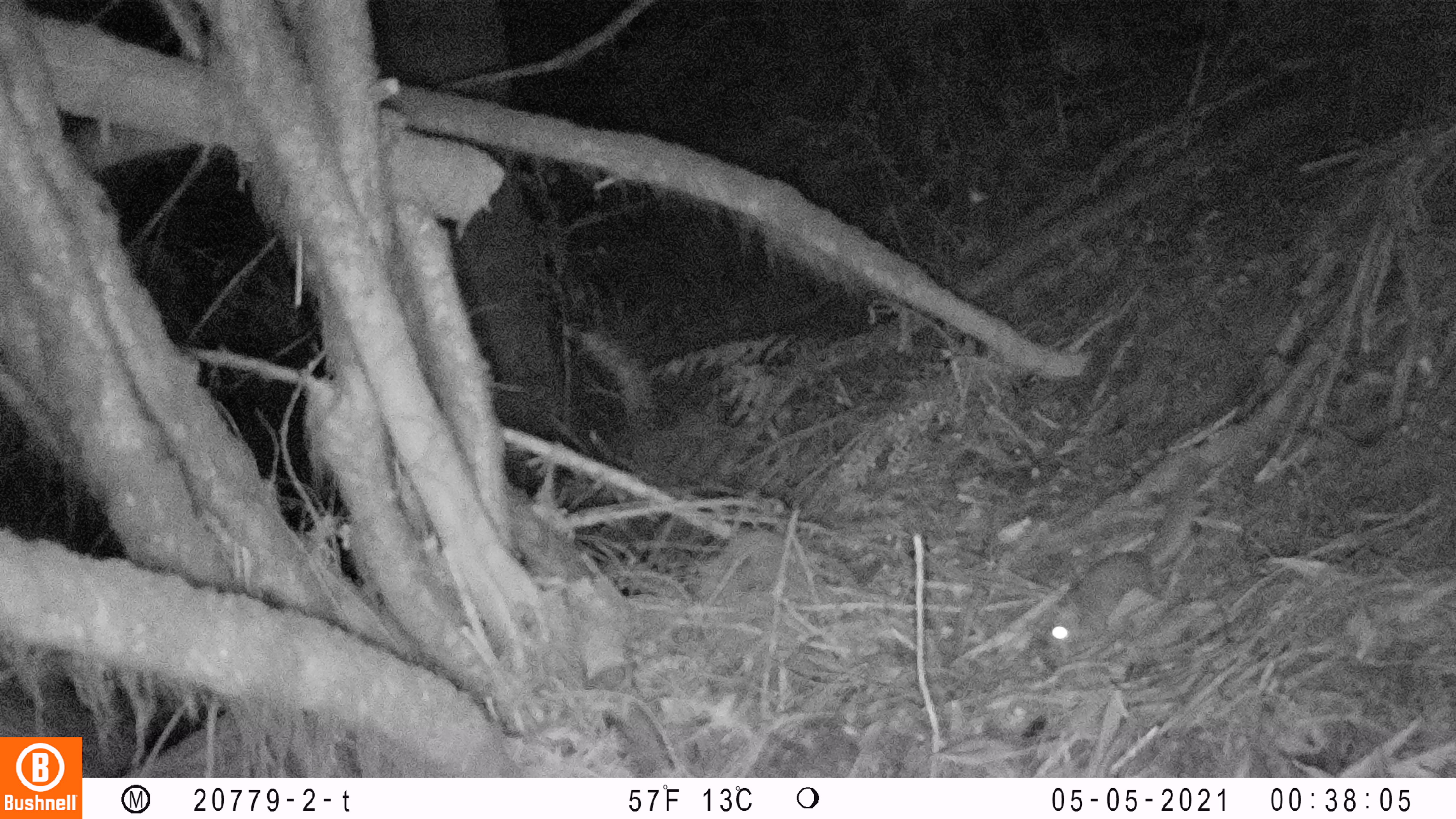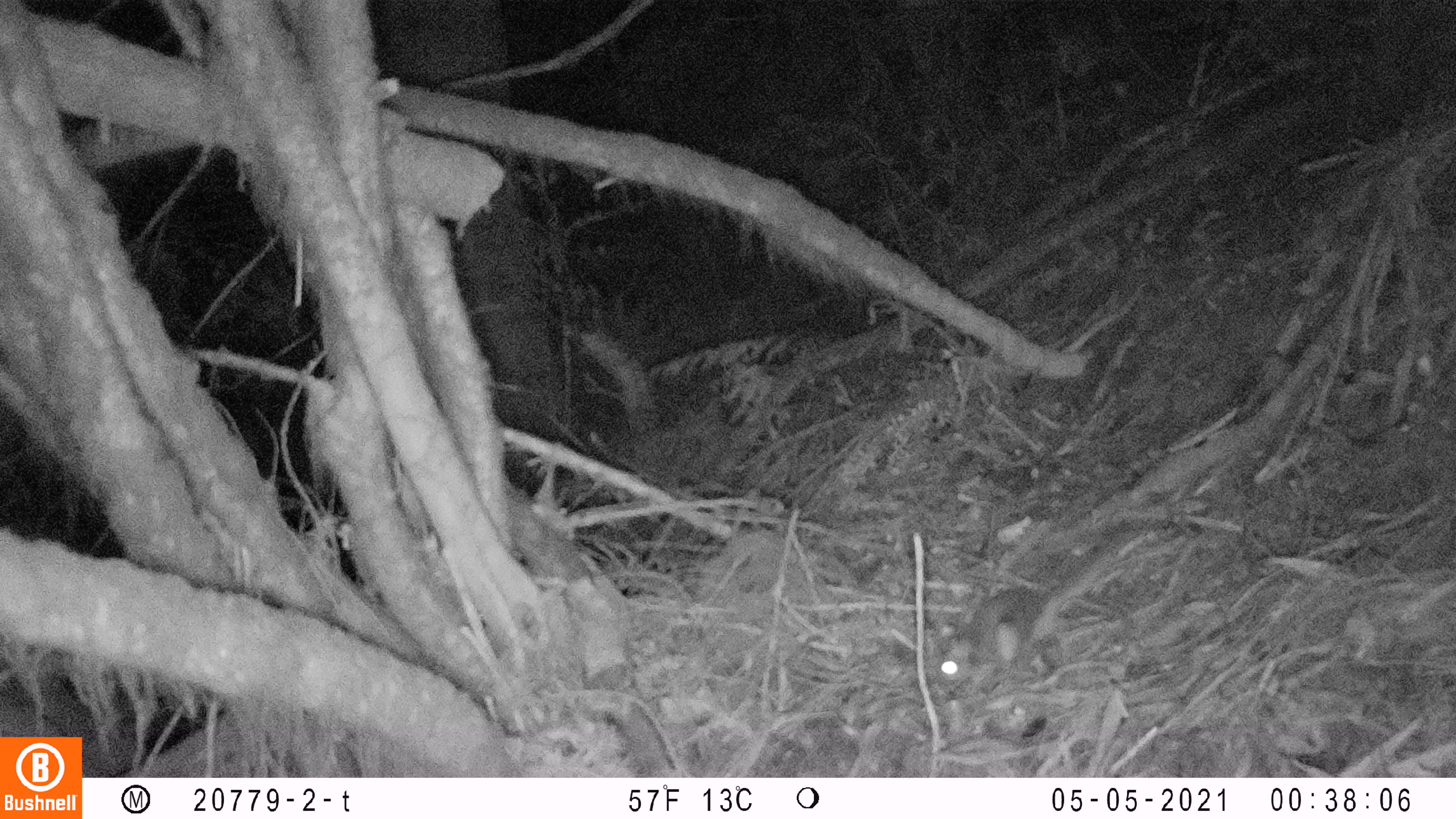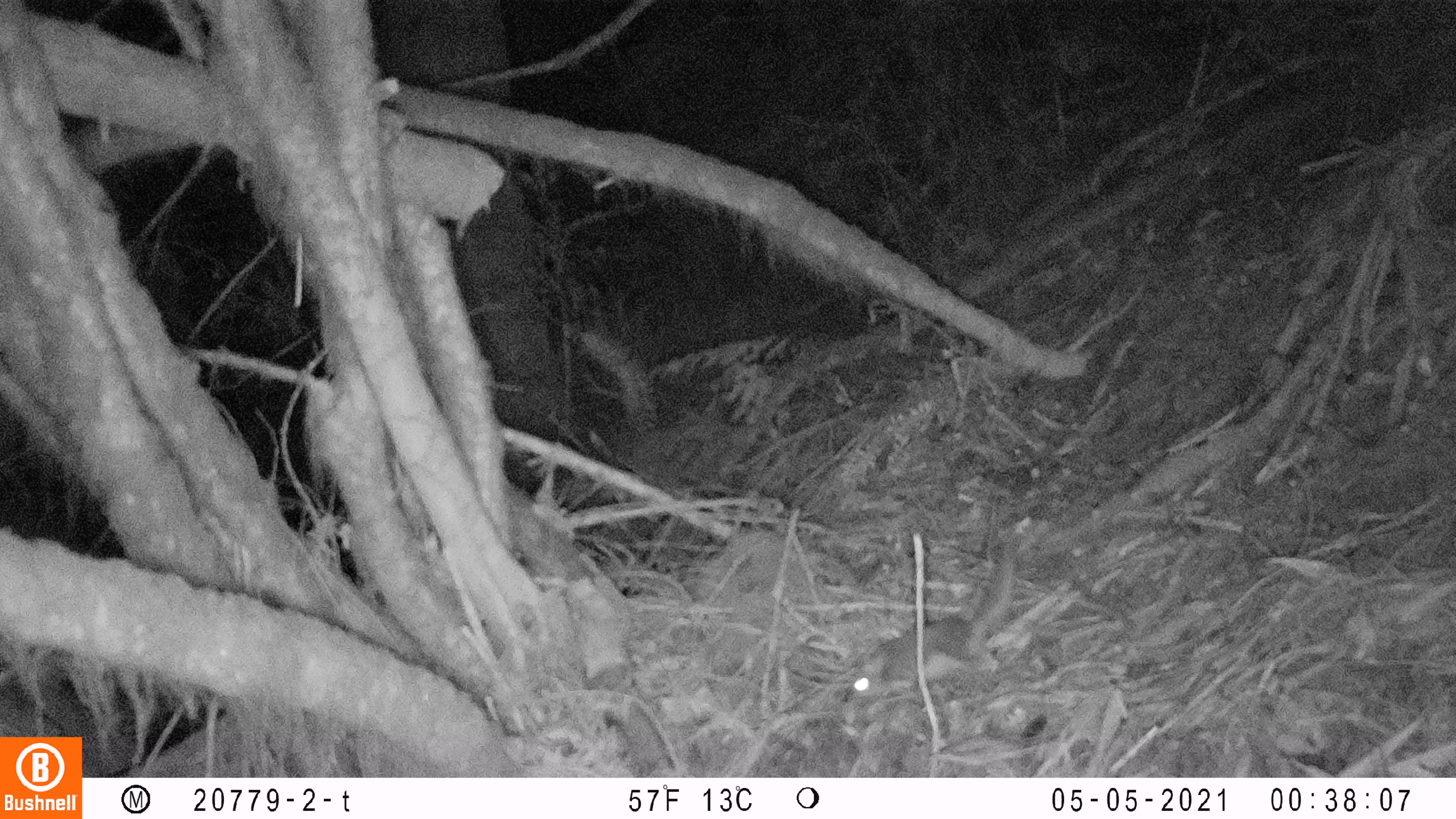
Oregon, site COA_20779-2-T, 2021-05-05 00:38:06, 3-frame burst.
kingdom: Animalia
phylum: Chordata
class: Mammalia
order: Rodentia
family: Sciuridae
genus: Glaucomys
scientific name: Glaucomys oregonensis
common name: humboldt's flying squirrel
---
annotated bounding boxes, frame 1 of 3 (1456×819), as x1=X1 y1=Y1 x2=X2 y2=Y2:
humboldt's flying squirrel: x1=1031 y1=455 x2=1243 y2=670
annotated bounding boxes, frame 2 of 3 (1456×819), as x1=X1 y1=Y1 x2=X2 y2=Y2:
humboldt's flying squirrel: x1=924 y1=497 x2=1168 y2=701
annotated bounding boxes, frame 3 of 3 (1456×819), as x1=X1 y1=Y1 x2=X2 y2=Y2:
humboldt's flying squirrel: x1=827 y1=528 x2=1048 y2=714